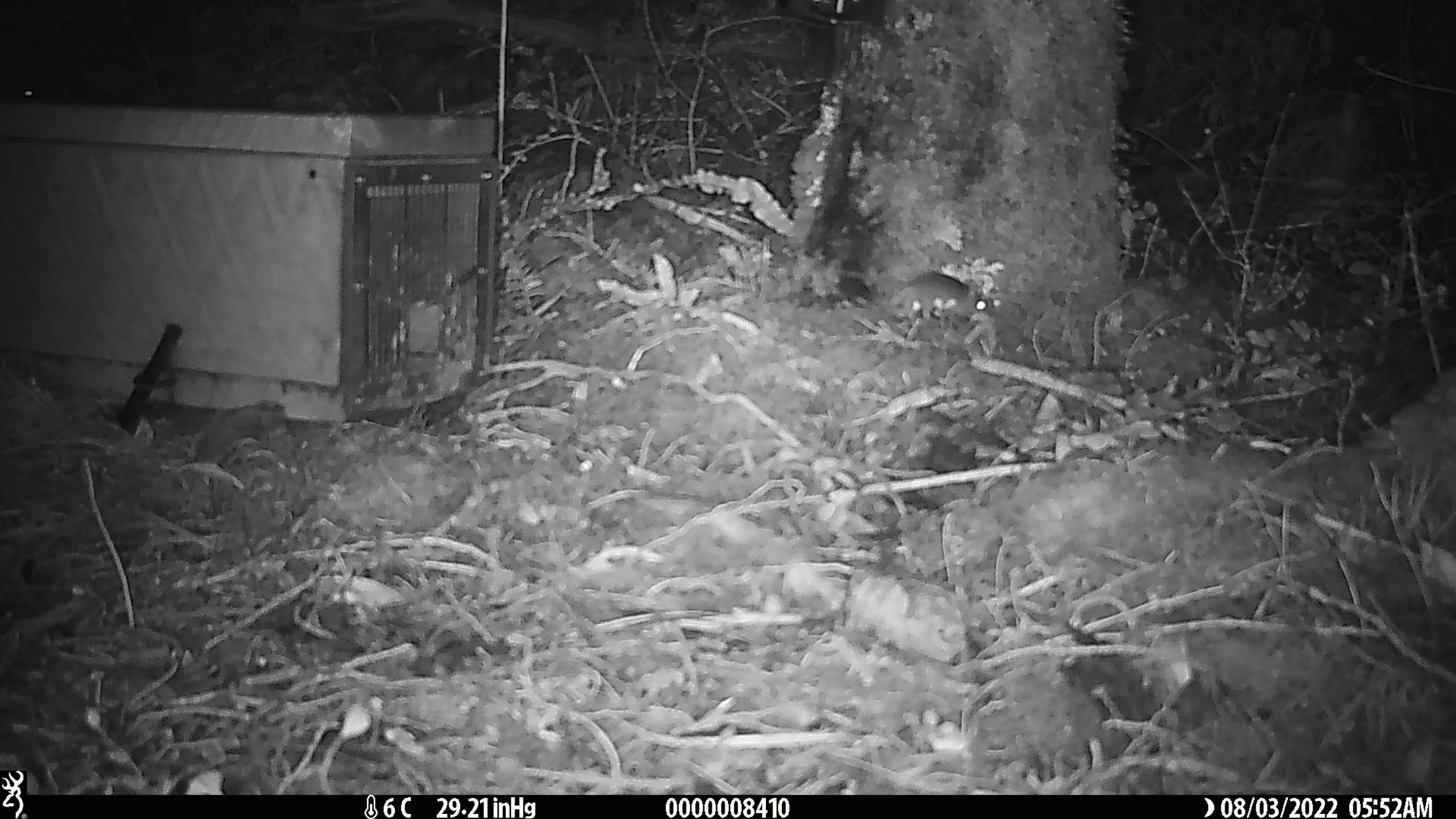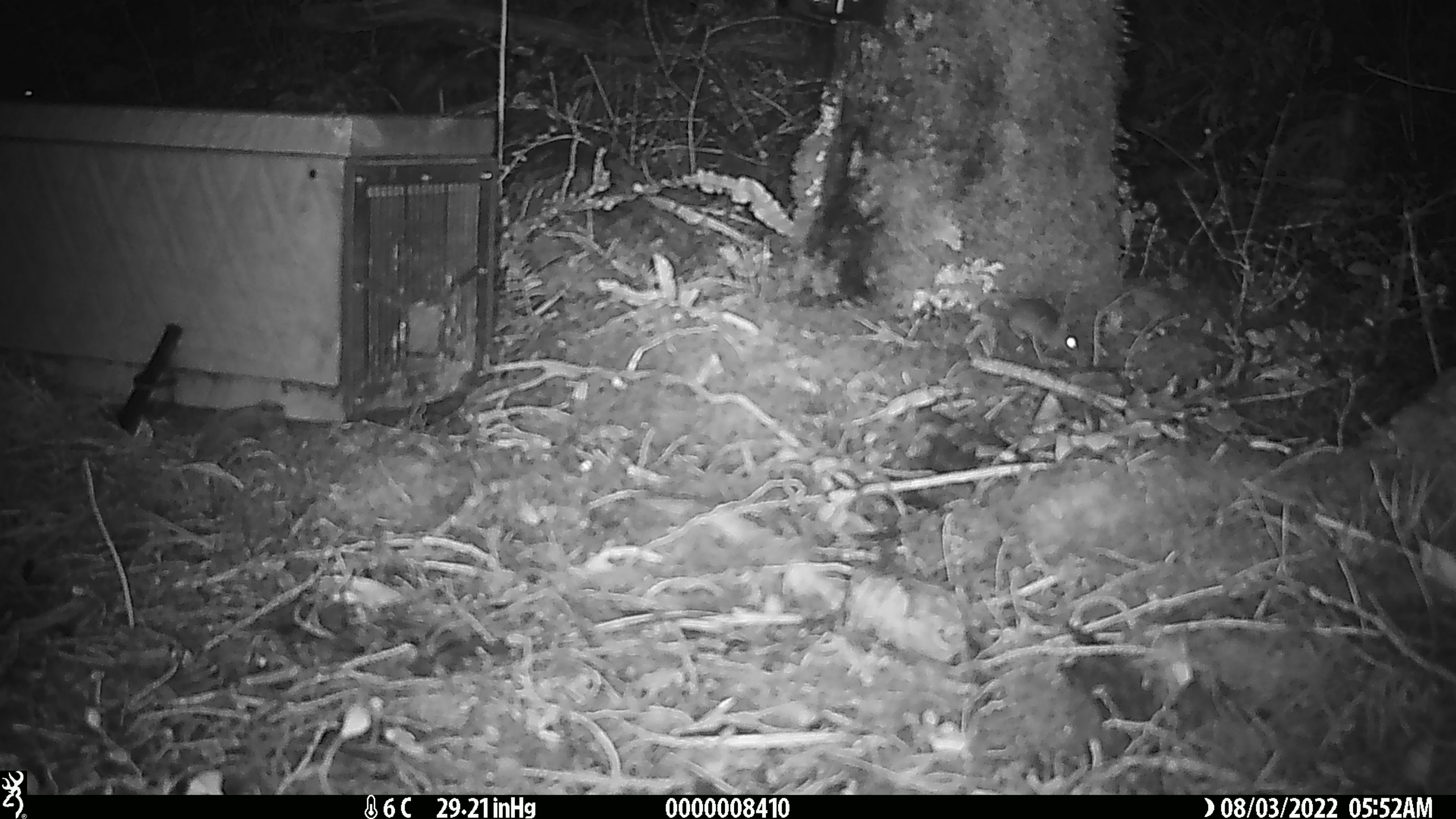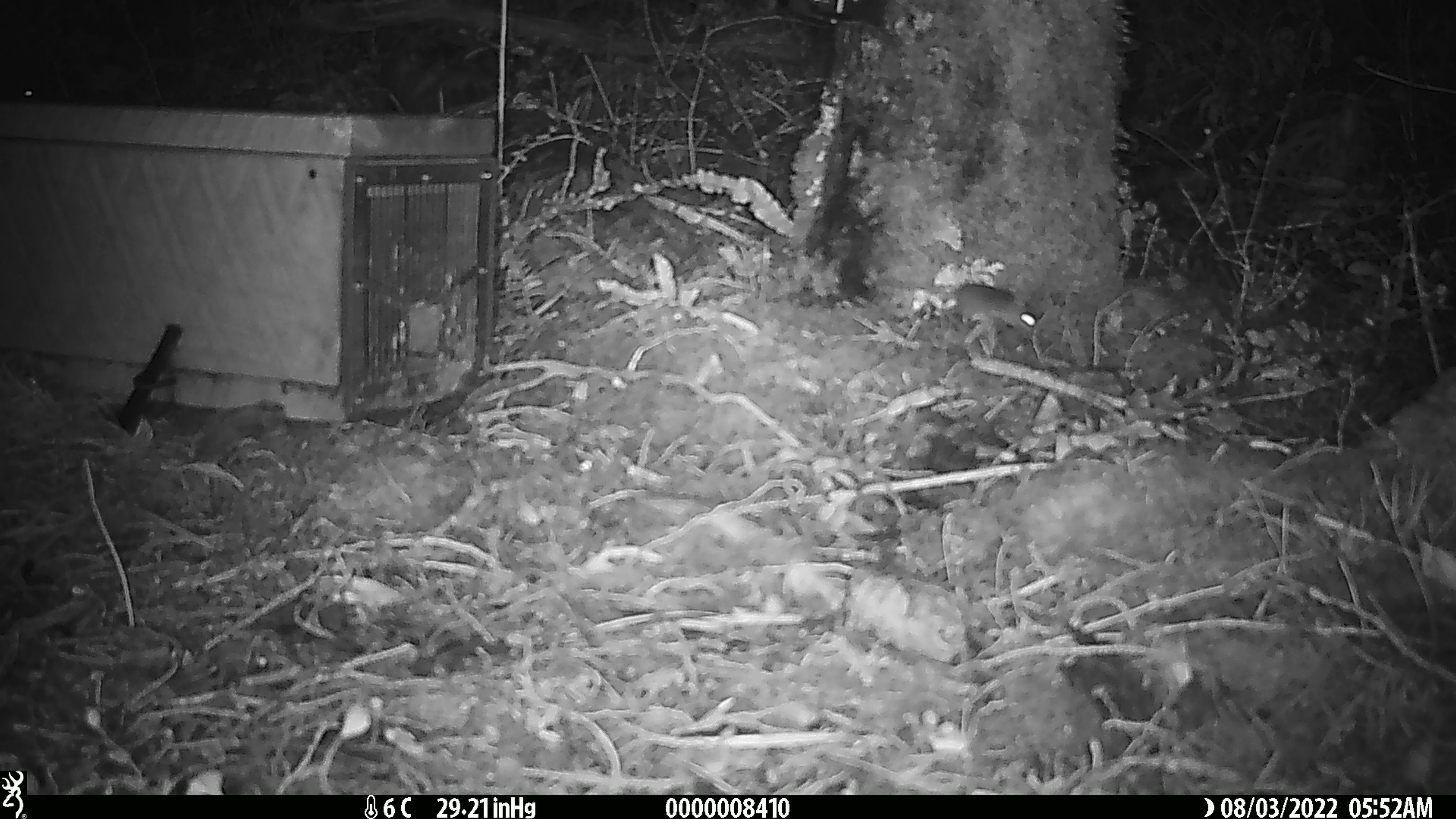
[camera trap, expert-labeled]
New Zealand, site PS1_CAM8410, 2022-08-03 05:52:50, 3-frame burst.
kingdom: Animalia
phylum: Chordata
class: Mammalia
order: Rodentia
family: Muridae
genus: Mus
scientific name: Mus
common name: mouse